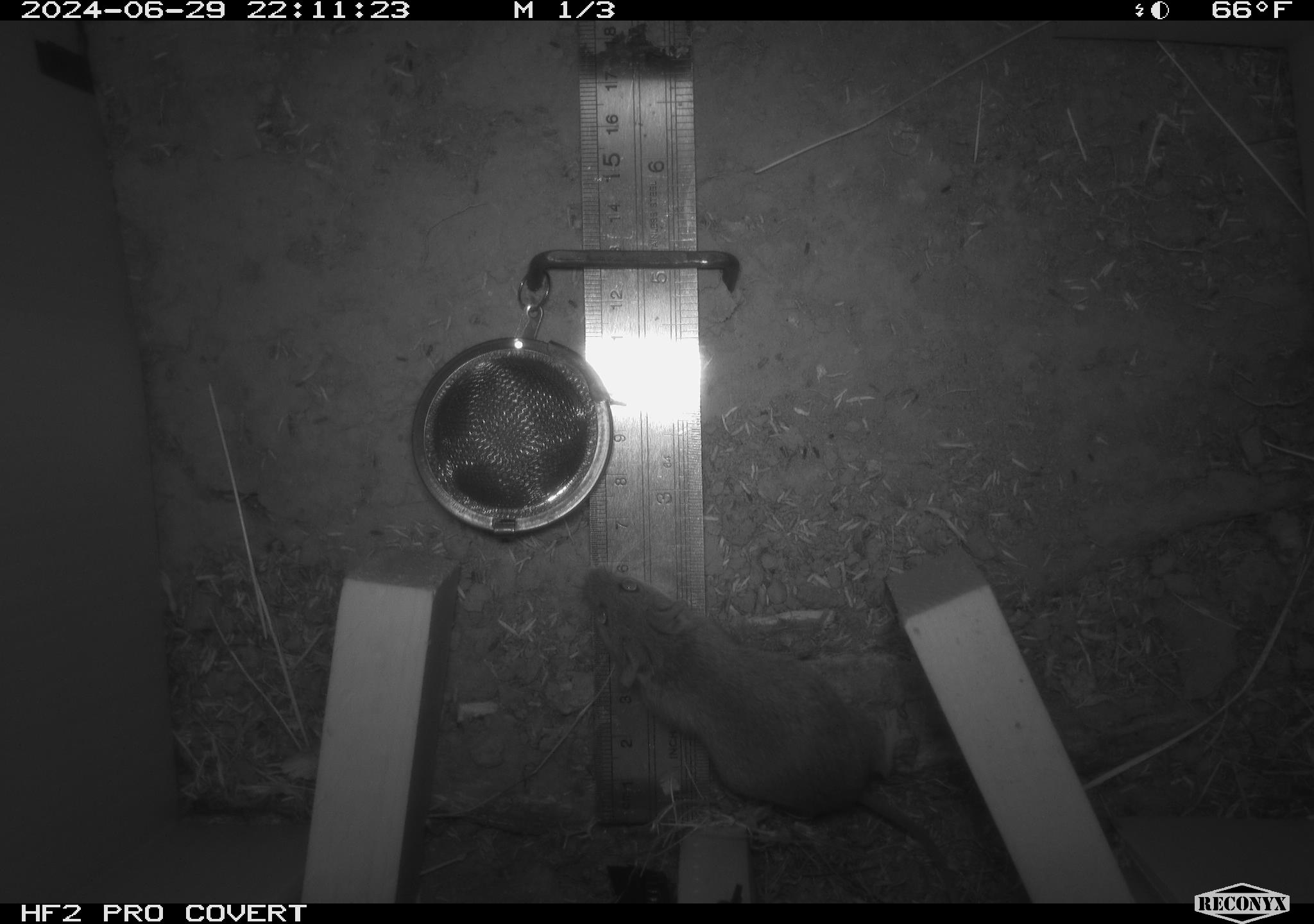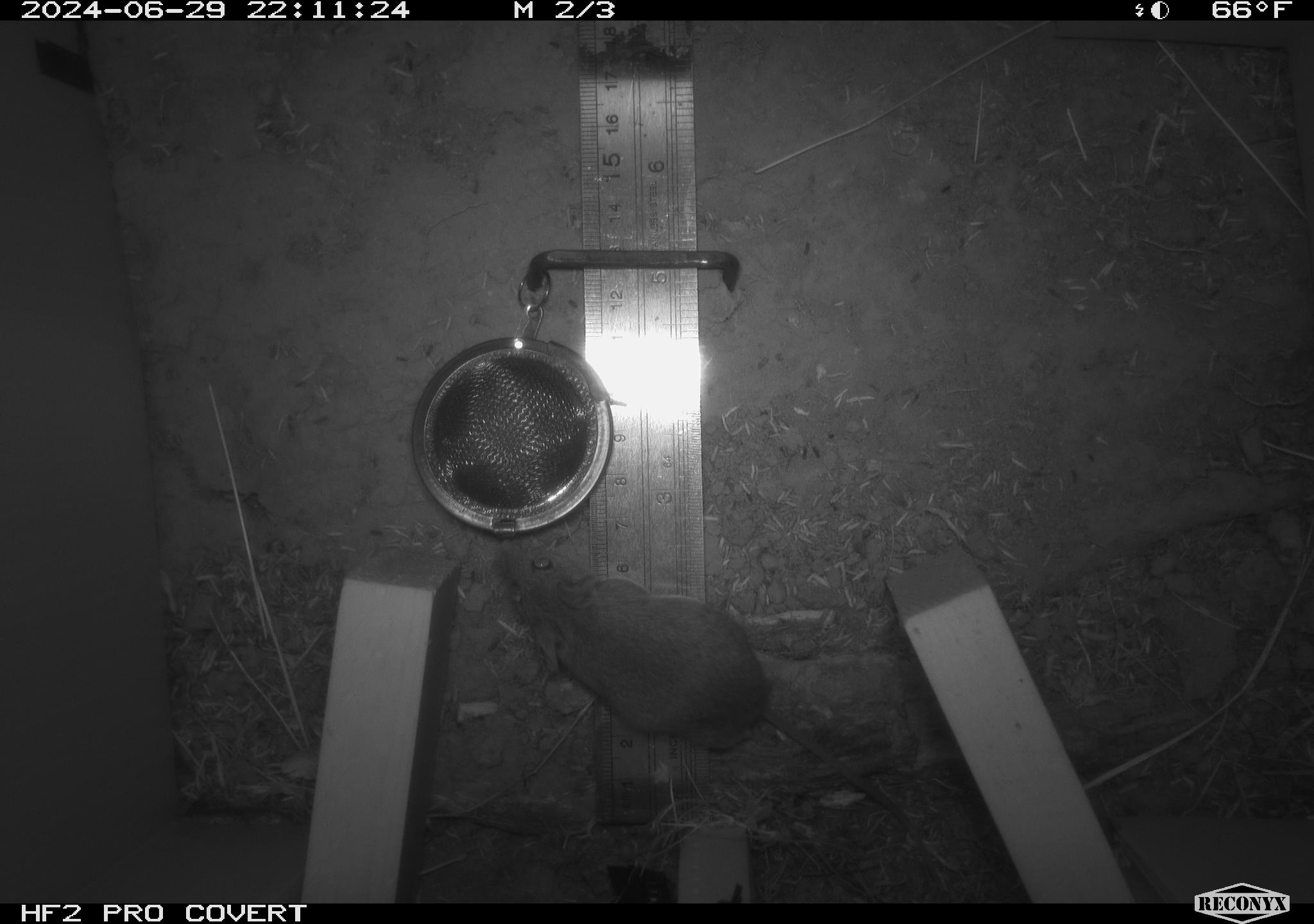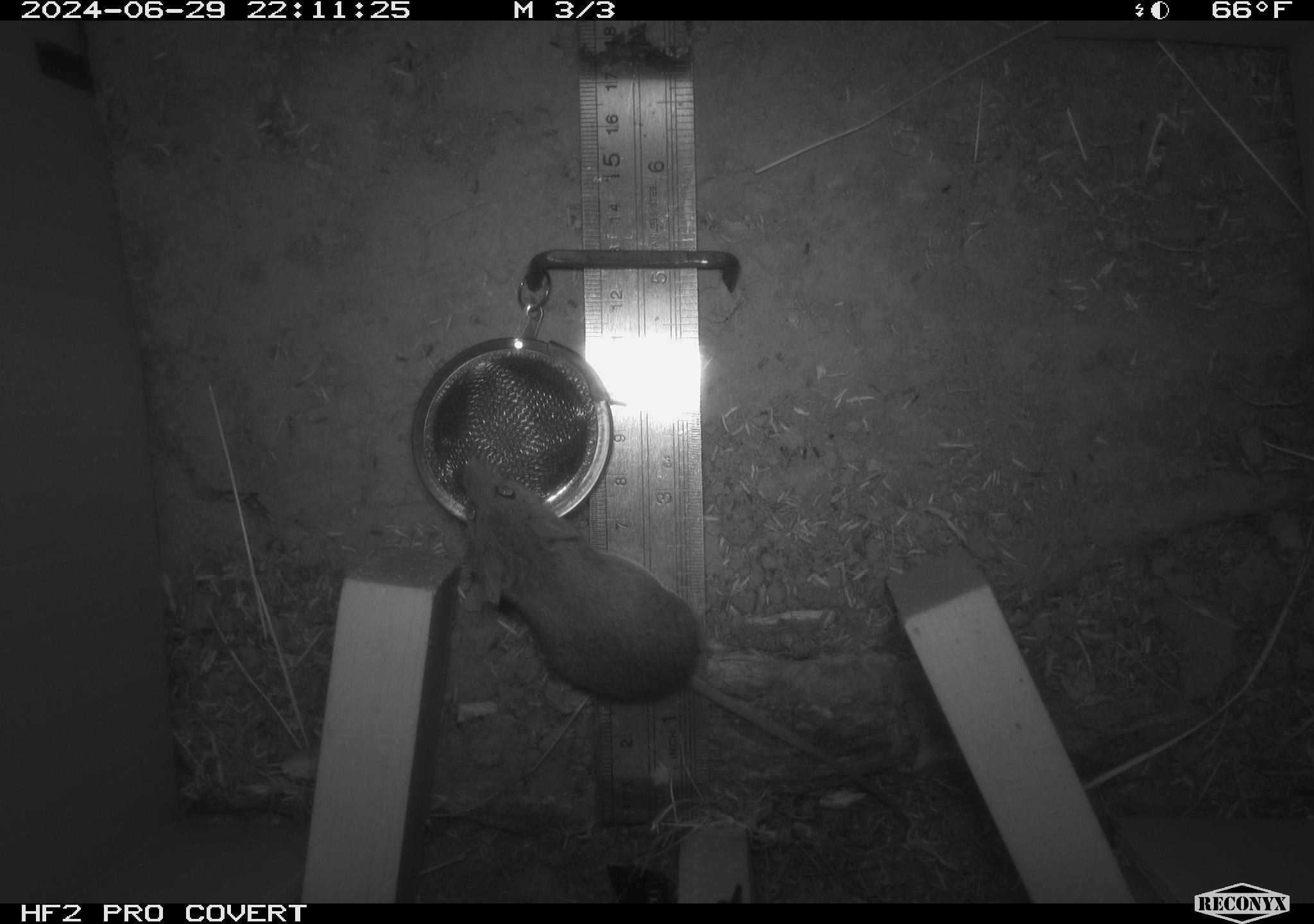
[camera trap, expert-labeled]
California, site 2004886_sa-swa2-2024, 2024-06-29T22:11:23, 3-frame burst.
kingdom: Animalia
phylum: Chordata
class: Mammalia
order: Rodentia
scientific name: Rodentia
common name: mouse species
Mouse species (Rodentia).